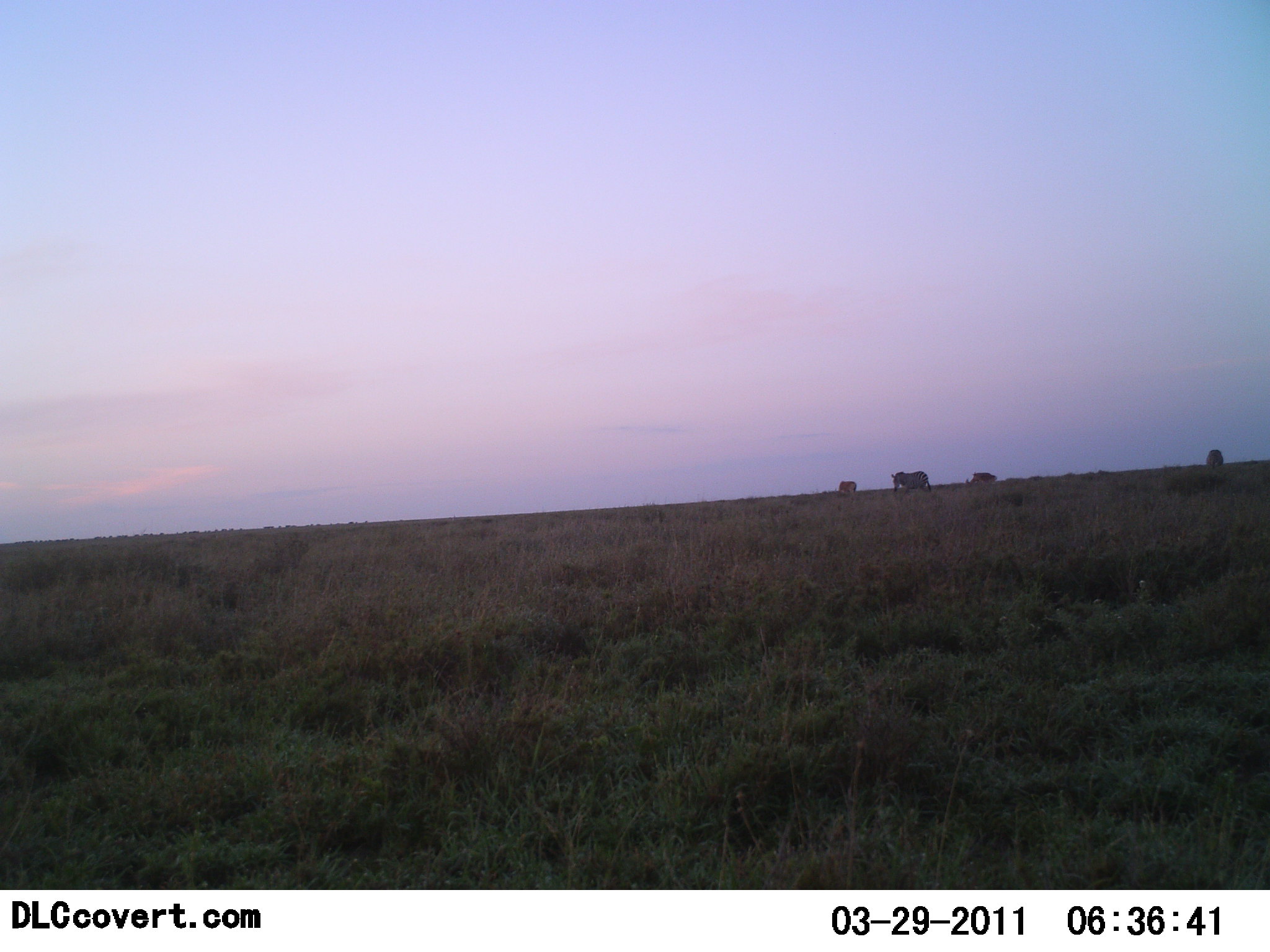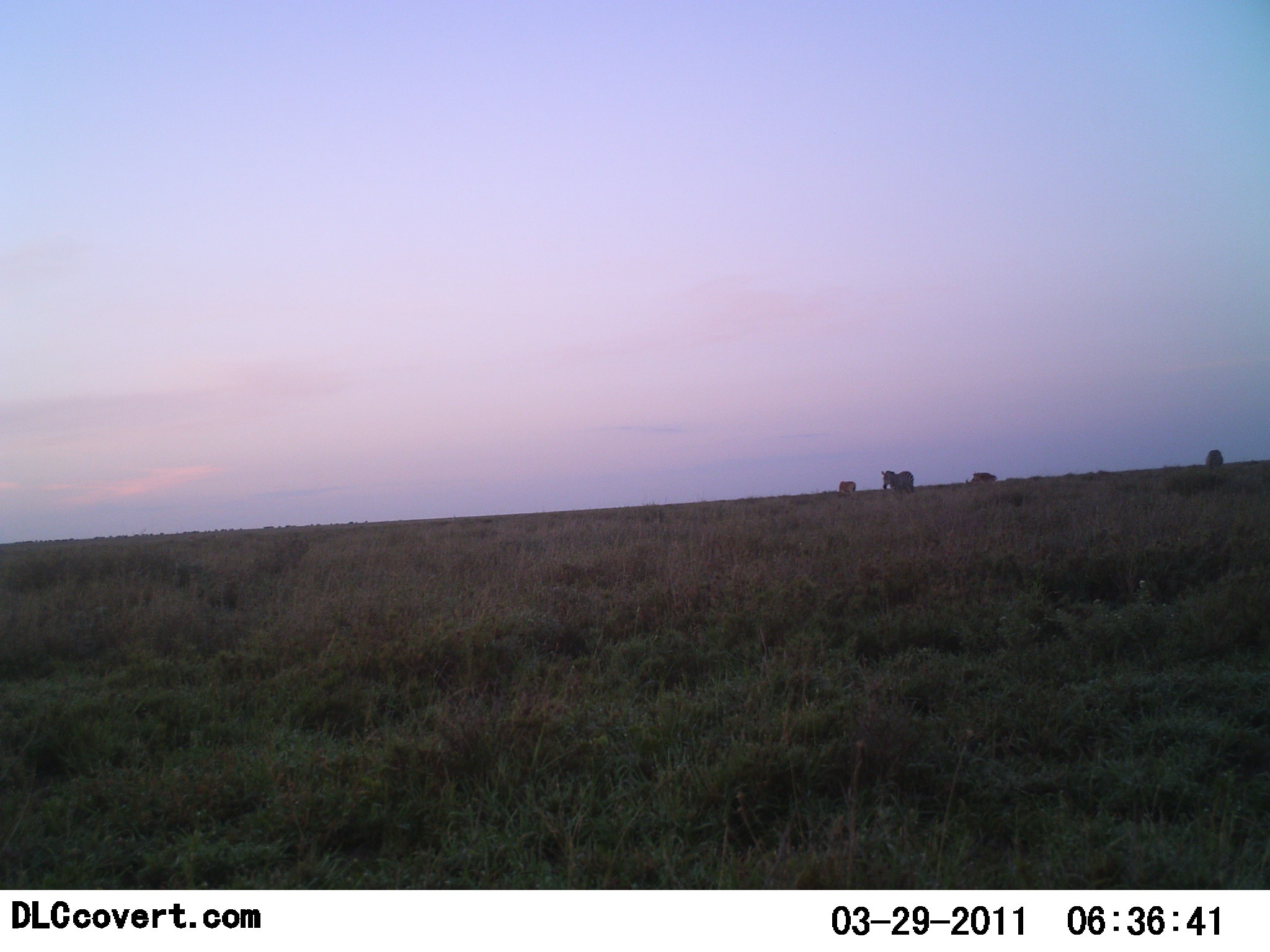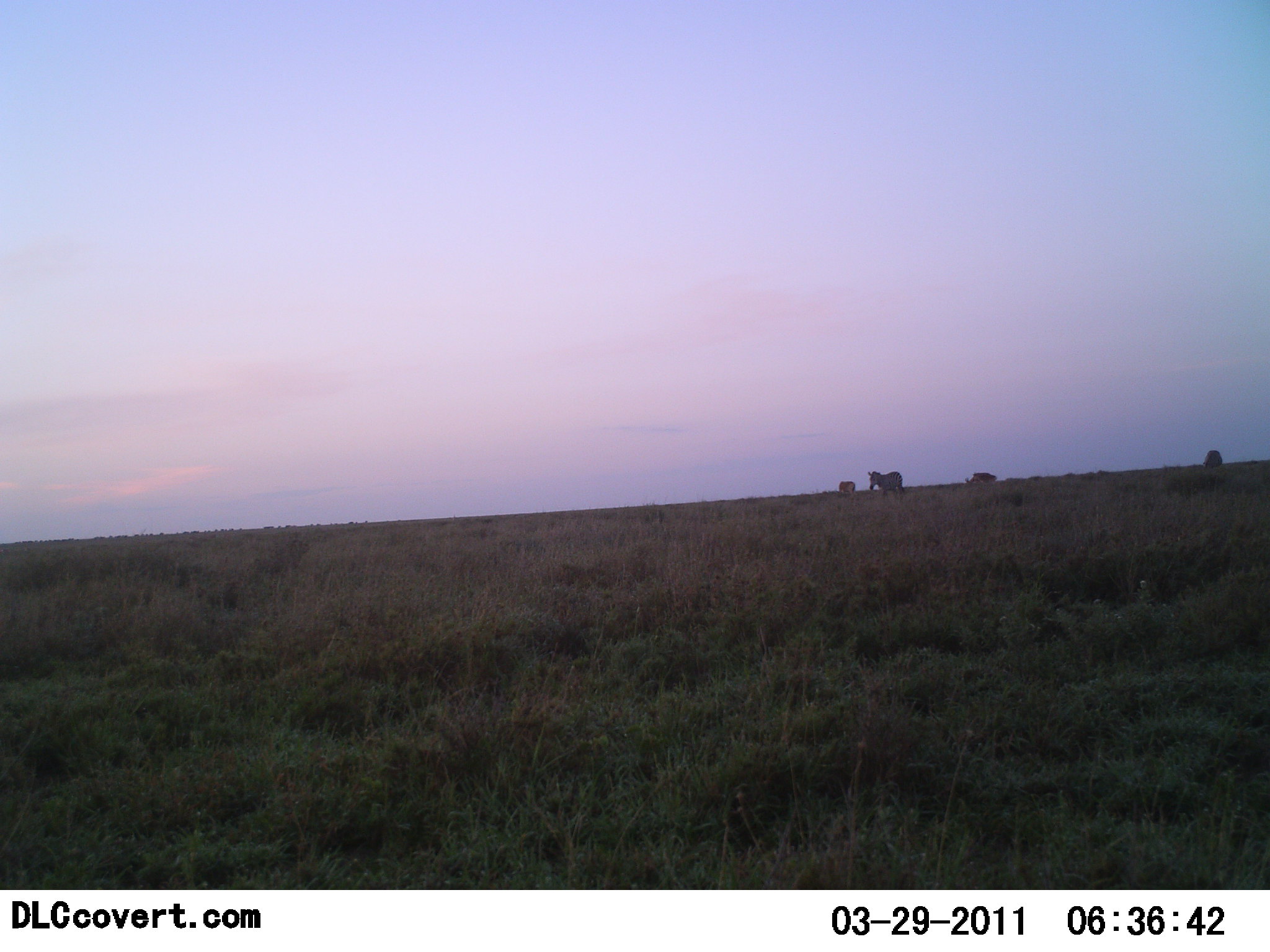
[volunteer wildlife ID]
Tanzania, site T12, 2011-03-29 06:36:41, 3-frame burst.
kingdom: Animalia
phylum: Chordata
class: Mammalia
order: Proboscidea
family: Elephantidae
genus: Loxodonta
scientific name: Loxodonta africana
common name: african bush elephant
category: elephant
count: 1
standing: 14%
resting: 14%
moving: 100%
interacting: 0%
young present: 0%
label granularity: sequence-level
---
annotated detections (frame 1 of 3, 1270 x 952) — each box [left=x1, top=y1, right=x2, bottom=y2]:
animal: [left=890, top=469, right=933, bottom=496]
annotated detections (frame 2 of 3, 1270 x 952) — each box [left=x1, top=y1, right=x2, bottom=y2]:
animal: [left=880, top=469, right=916, bottom=494]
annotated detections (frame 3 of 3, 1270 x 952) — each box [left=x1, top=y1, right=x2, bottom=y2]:
animal: [left=867, top=470, right=907, bottom=501]